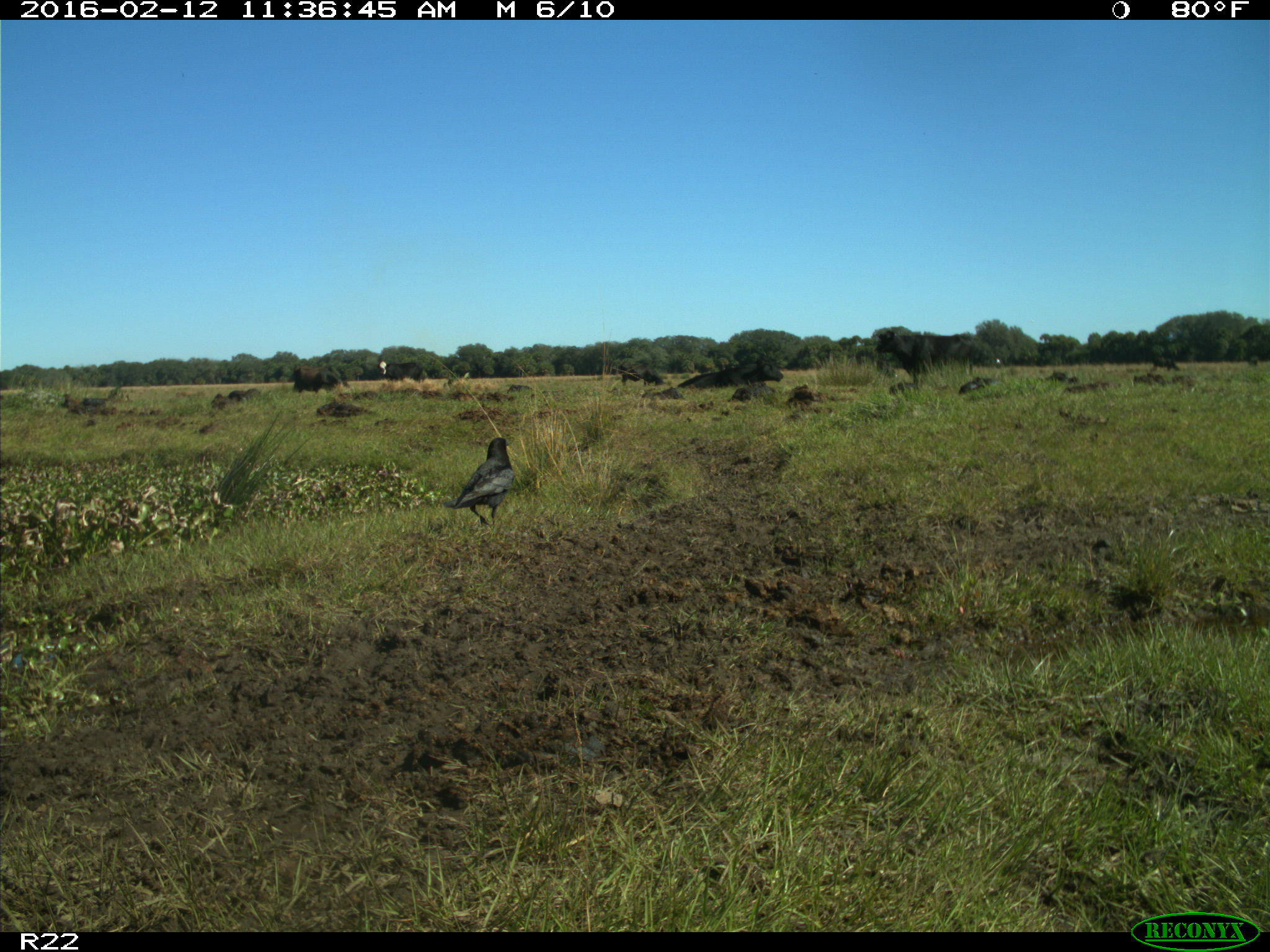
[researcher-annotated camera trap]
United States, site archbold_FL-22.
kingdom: Animalia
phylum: Chordata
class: Mammalia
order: Artiodactyla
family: Bovidae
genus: Bos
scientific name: Bos taurus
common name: domestic cow